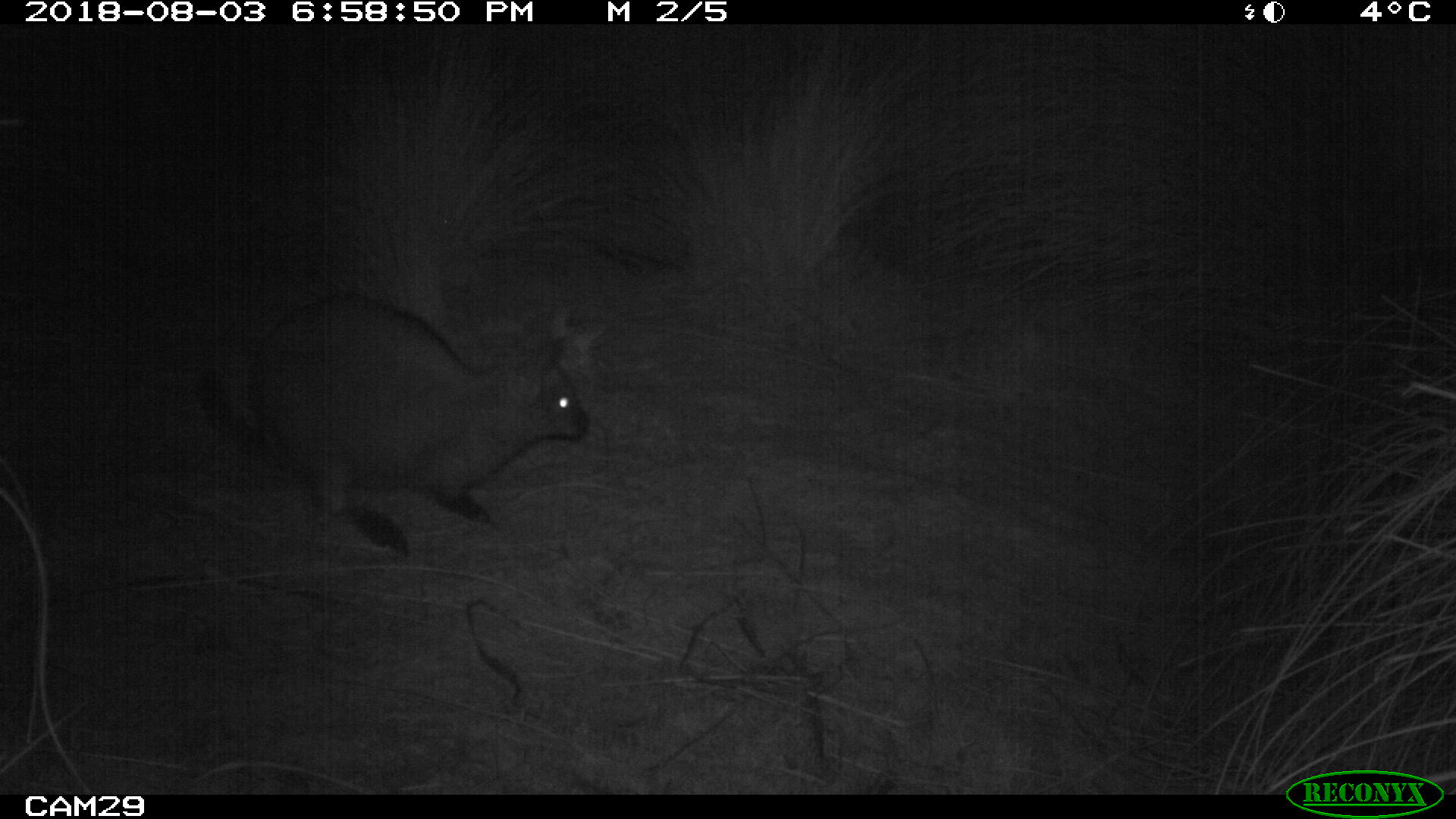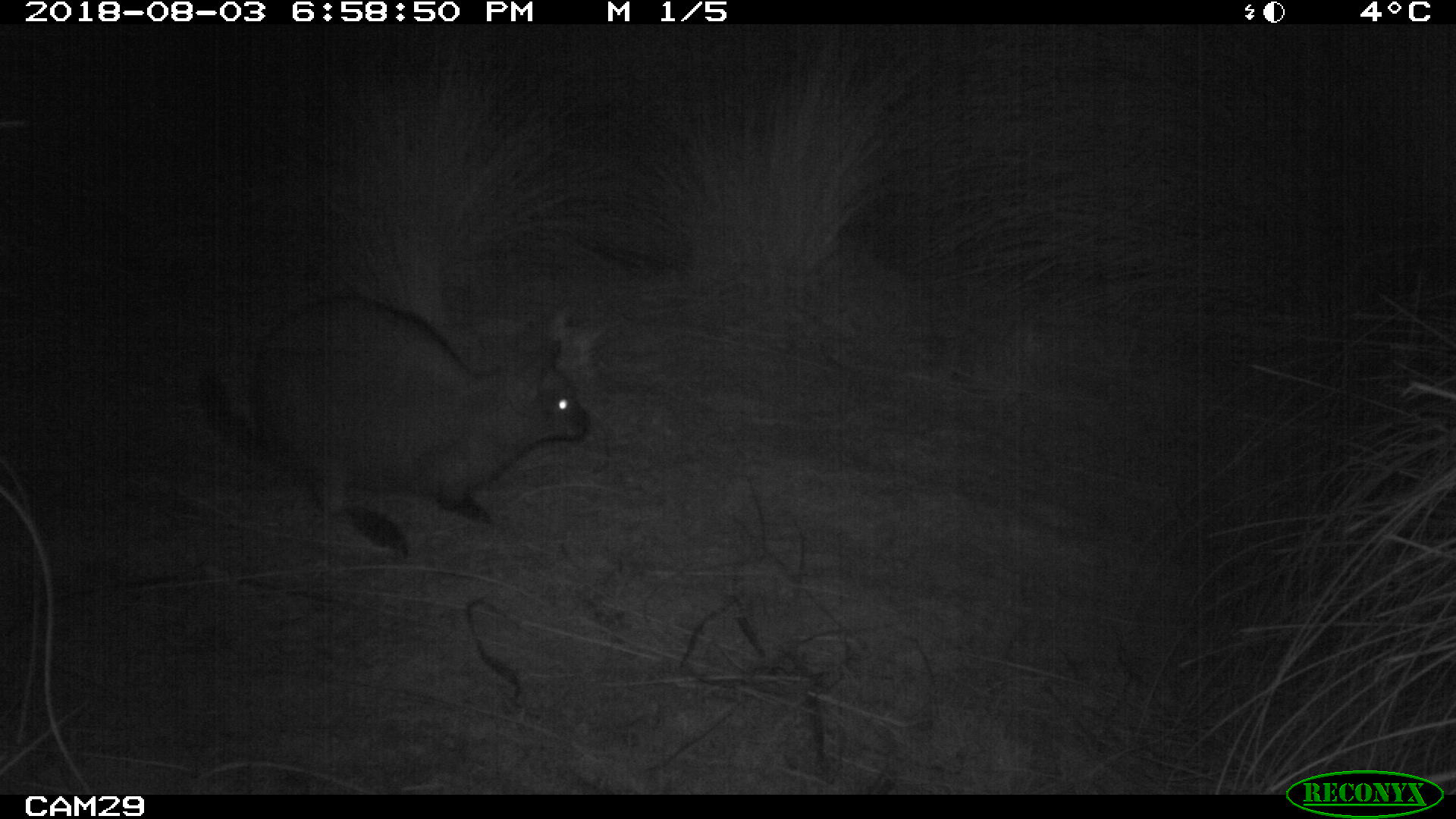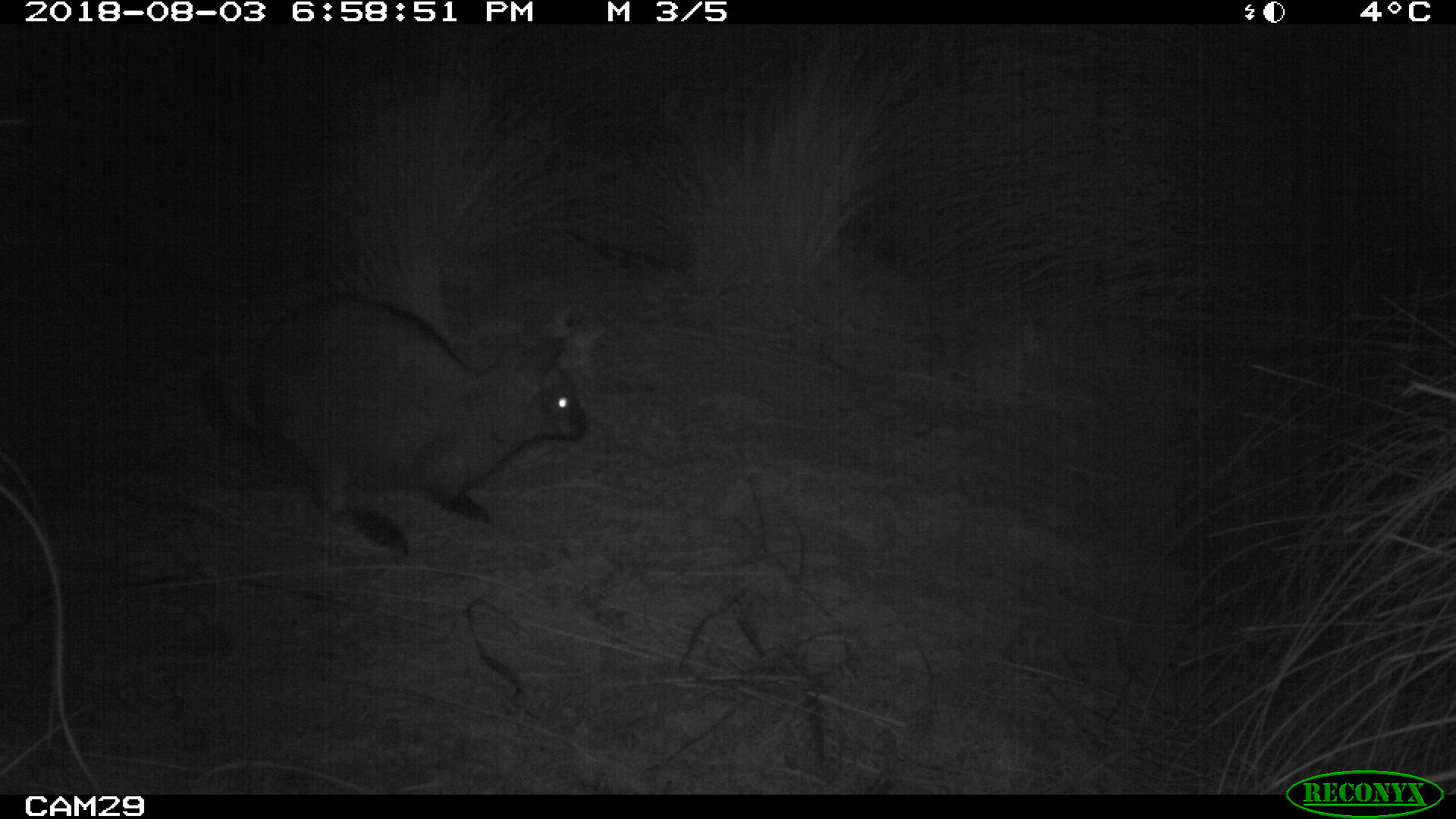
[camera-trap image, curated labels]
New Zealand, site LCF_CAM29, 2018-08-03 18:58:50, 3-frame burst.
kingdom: Animalia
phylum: Chordata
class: Mammalia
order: Diprotodontia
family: Macropodidae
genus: Notamacropus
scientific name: Notamacropus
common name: wallaby